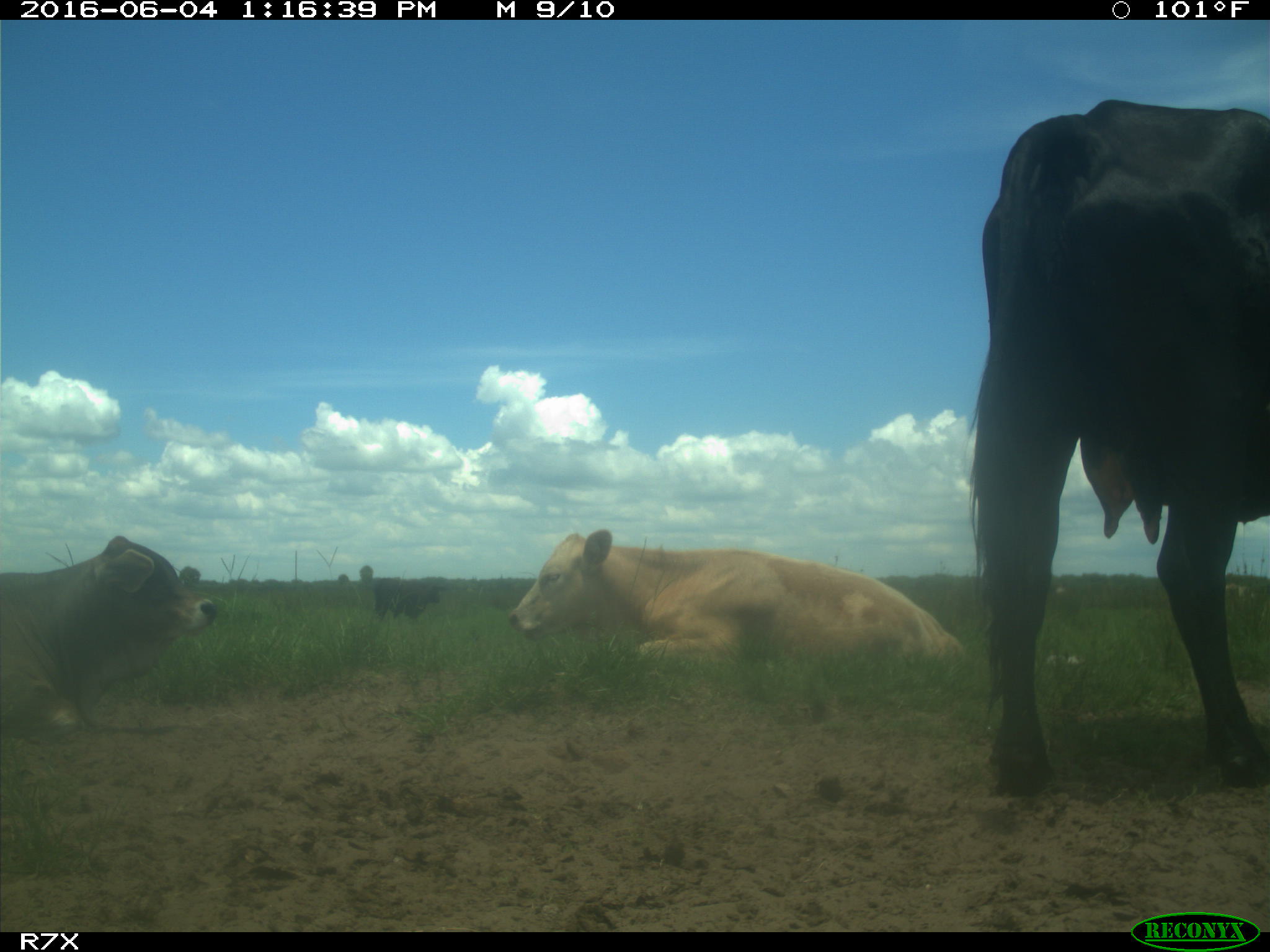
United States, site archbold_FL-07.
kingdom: Animalia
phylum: Chordata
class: Mammalia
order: Artiodactyla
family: Bovidae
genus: Bos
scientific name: Bos taurus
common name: domestic cow